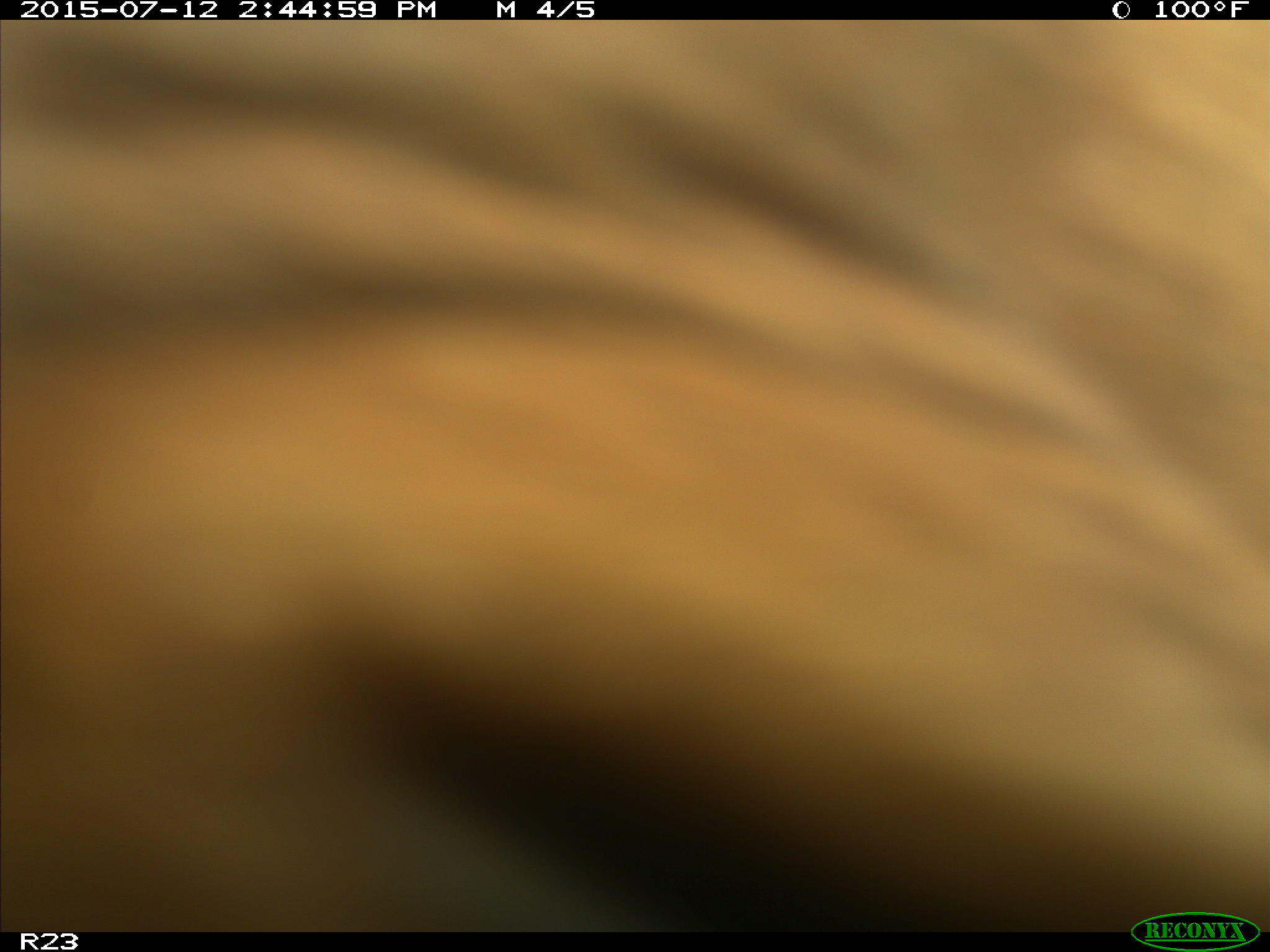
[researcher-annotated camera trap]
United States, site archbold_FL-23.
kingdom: Animalia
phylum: Chordata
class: Mammalia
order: Artiodactyla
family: Bovidae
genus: Bos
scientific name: Bos taurus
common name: domestic cow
Bos taurus (domestic cow).